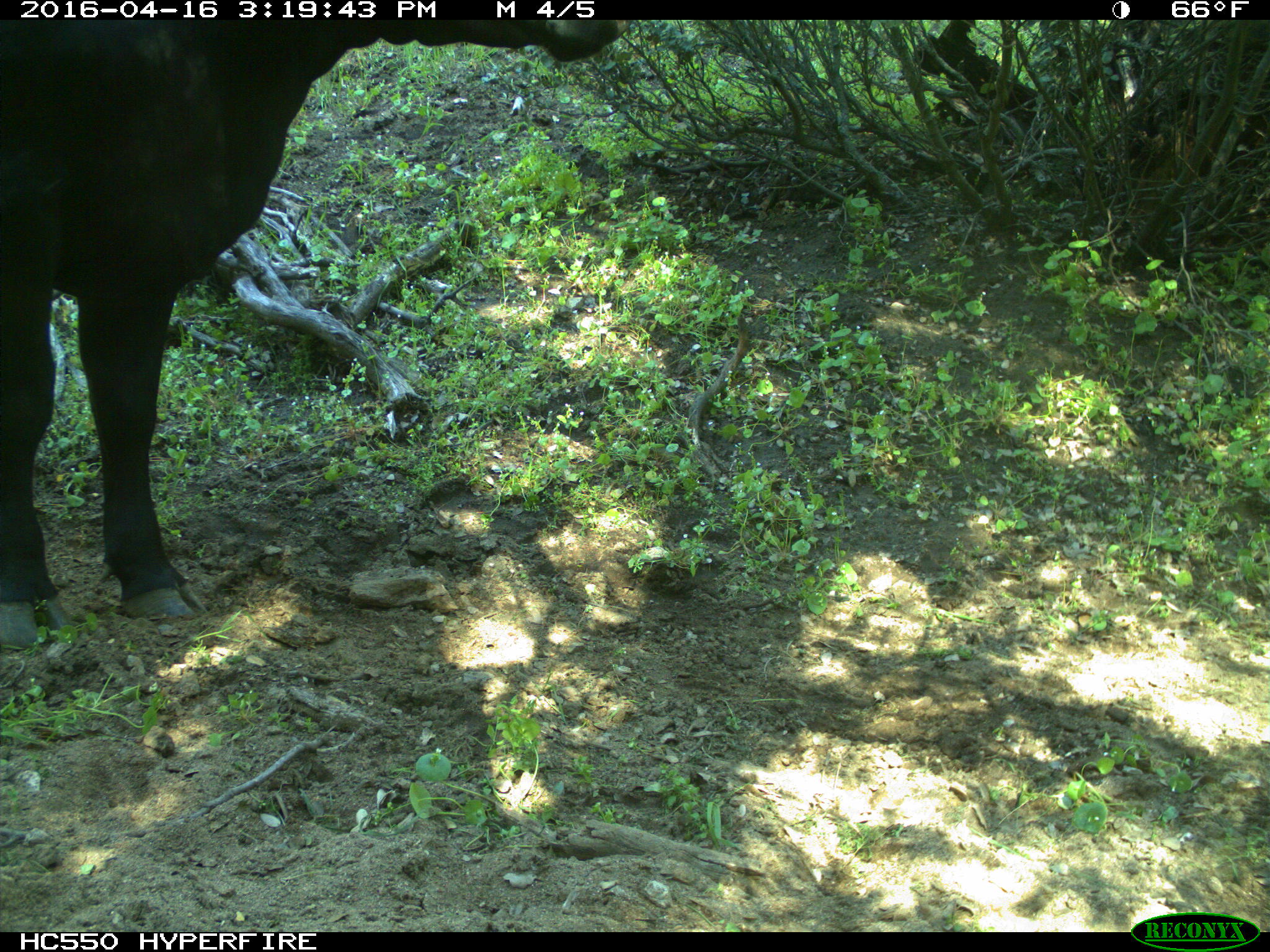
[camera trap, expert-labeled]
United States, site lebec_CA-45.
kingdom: Animalia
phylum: Chordata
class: Mammalia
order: Artiodactyla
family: Bovidae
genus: Bos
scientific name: Bos taurus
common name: domestic cow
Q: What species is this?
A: Bos taurus (domestic cow).